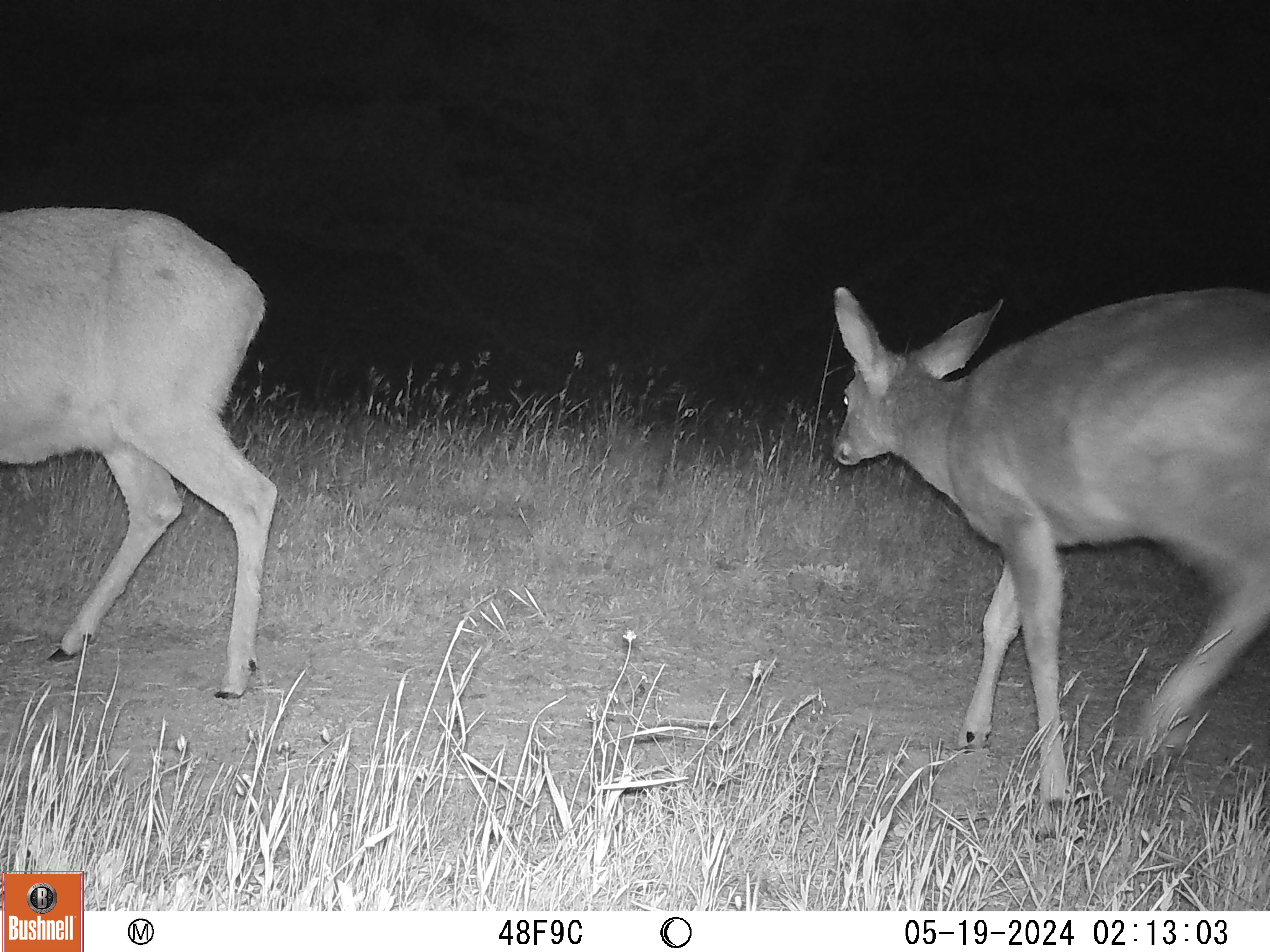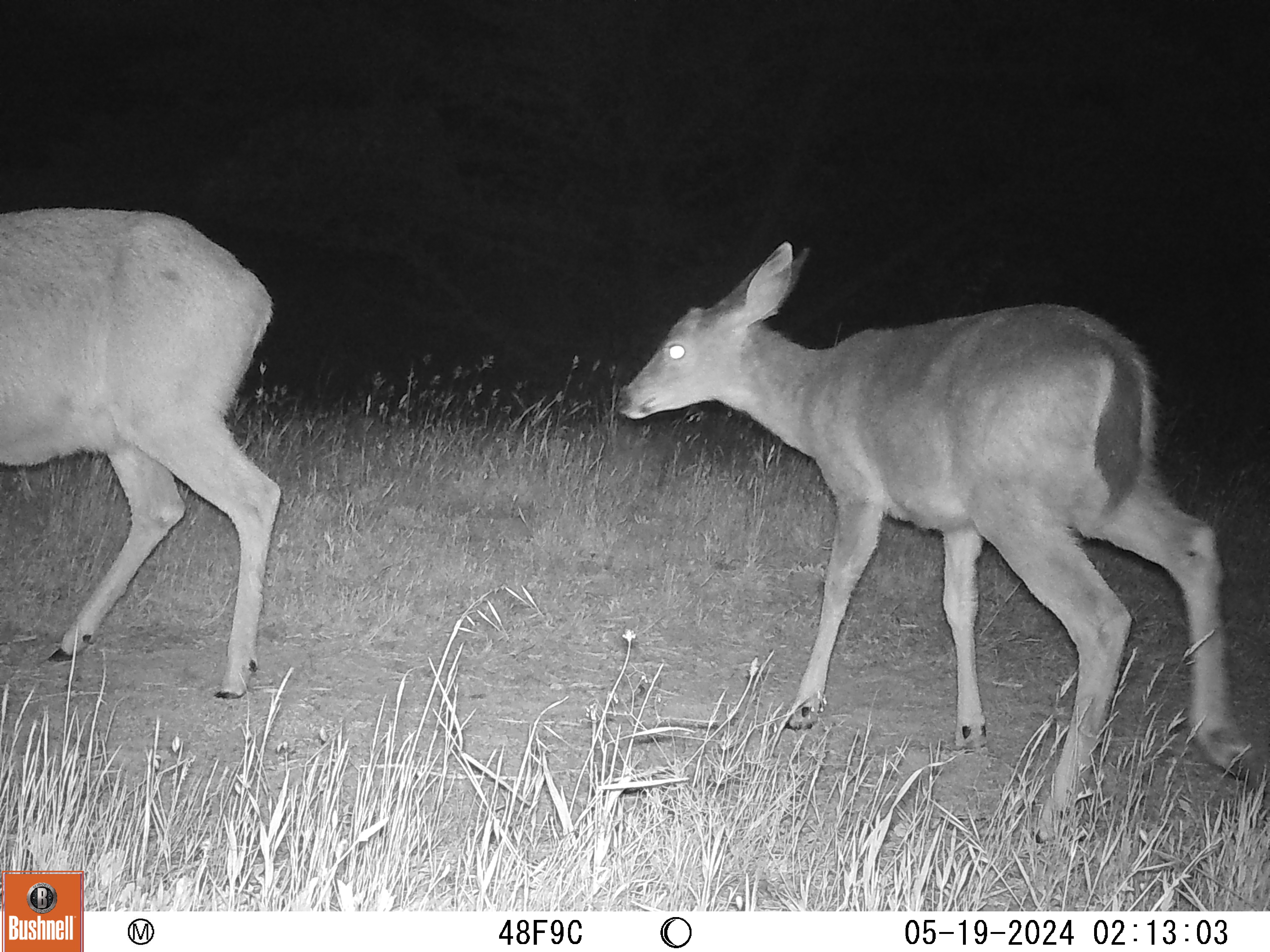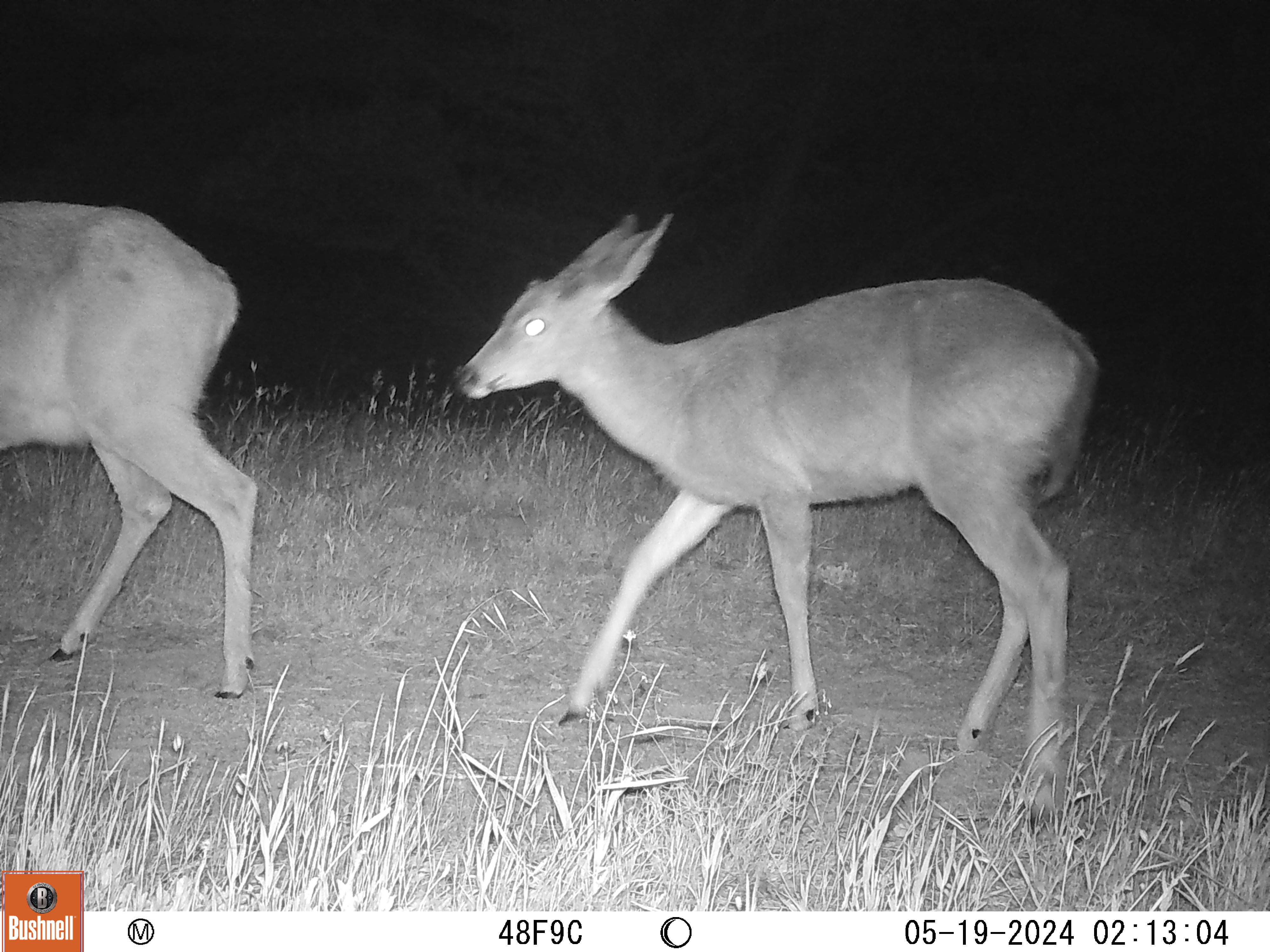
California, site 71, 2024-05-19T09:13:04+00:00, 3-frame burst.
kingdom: Animalia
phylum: Chordata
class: Mammalia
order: Artiodactyla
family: Cervidae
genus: Odocoileus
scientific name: Odocoileus hemionus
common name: mule deer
Mule deer (Odocoileus hemionus).